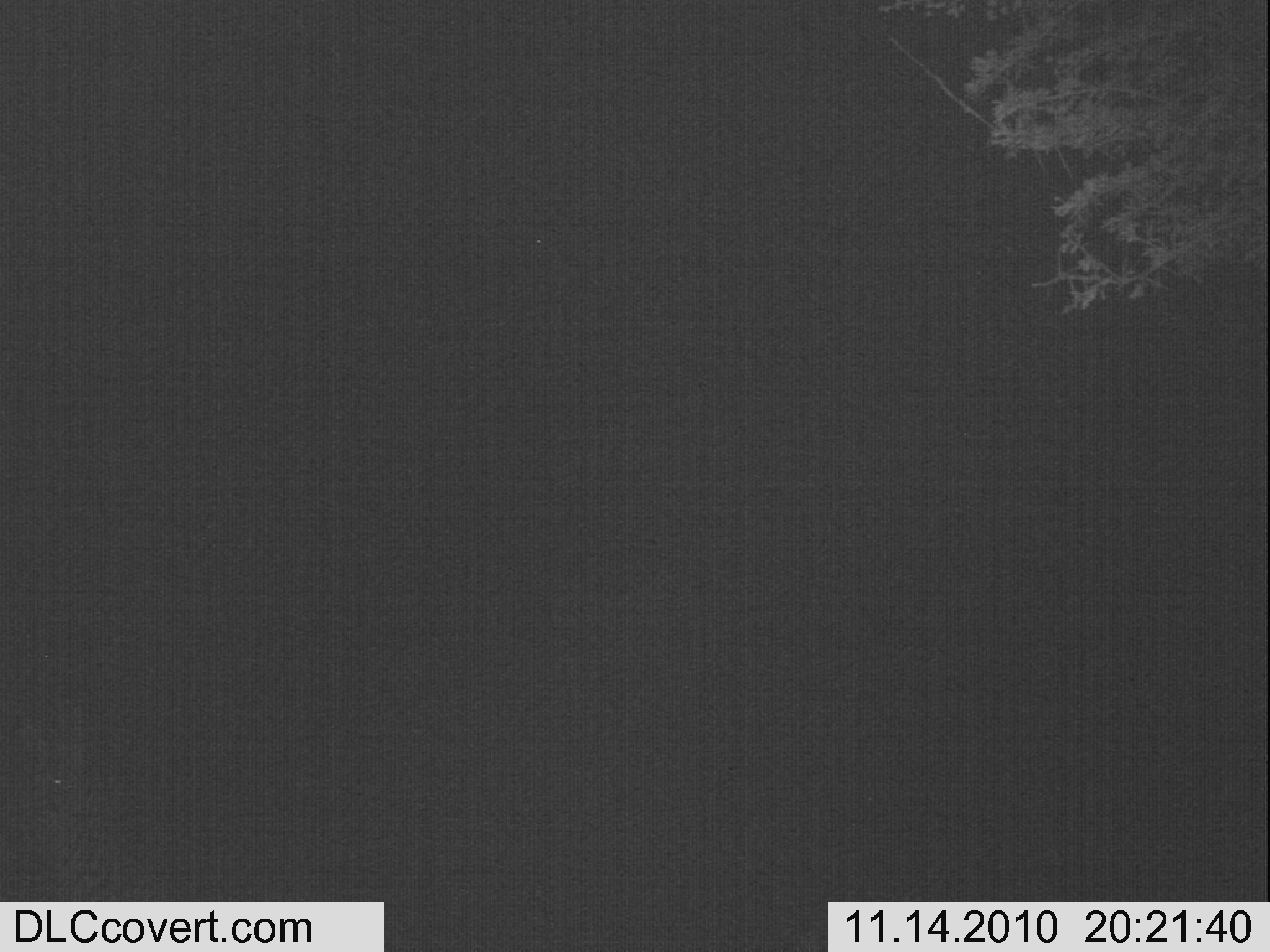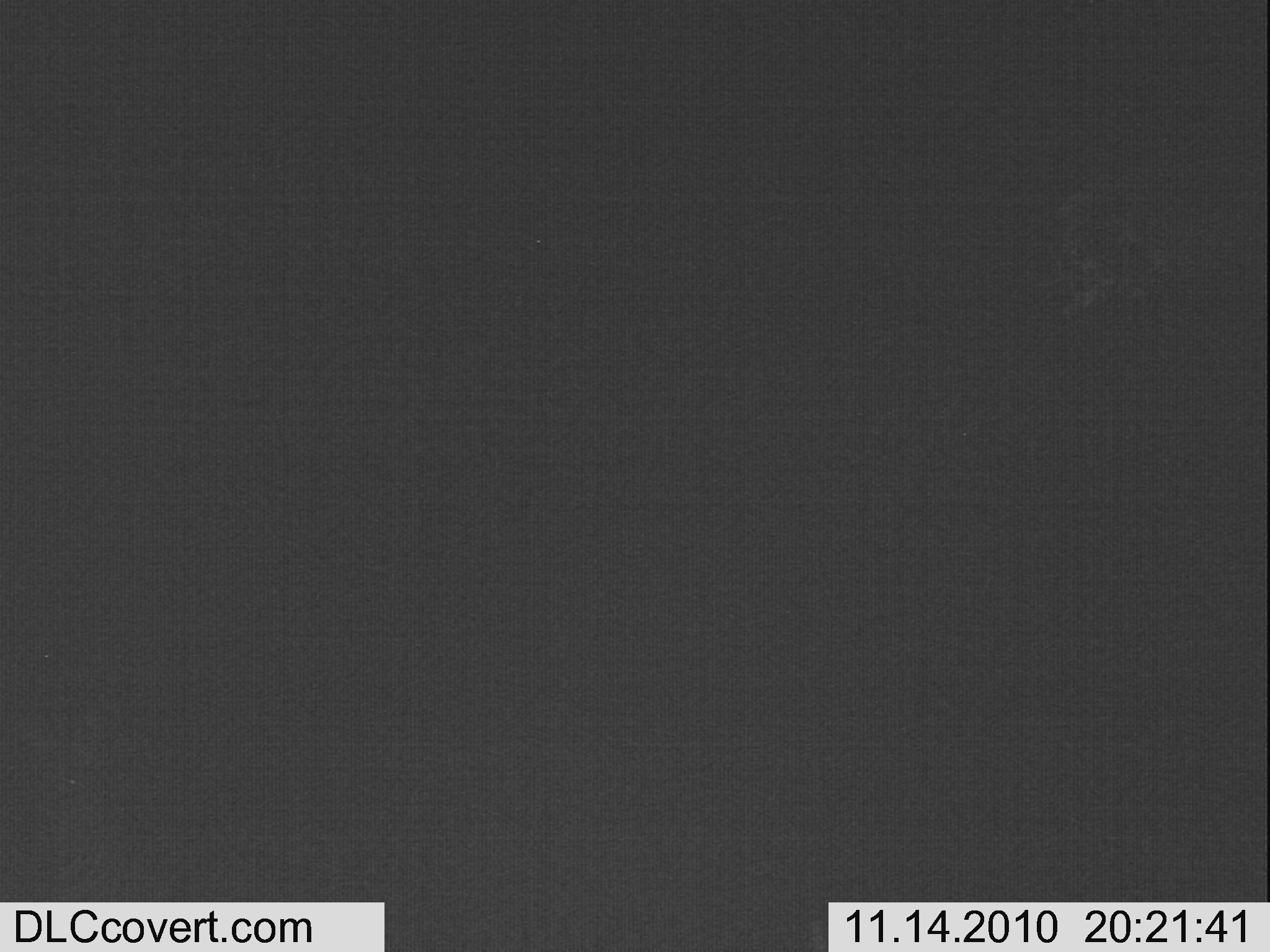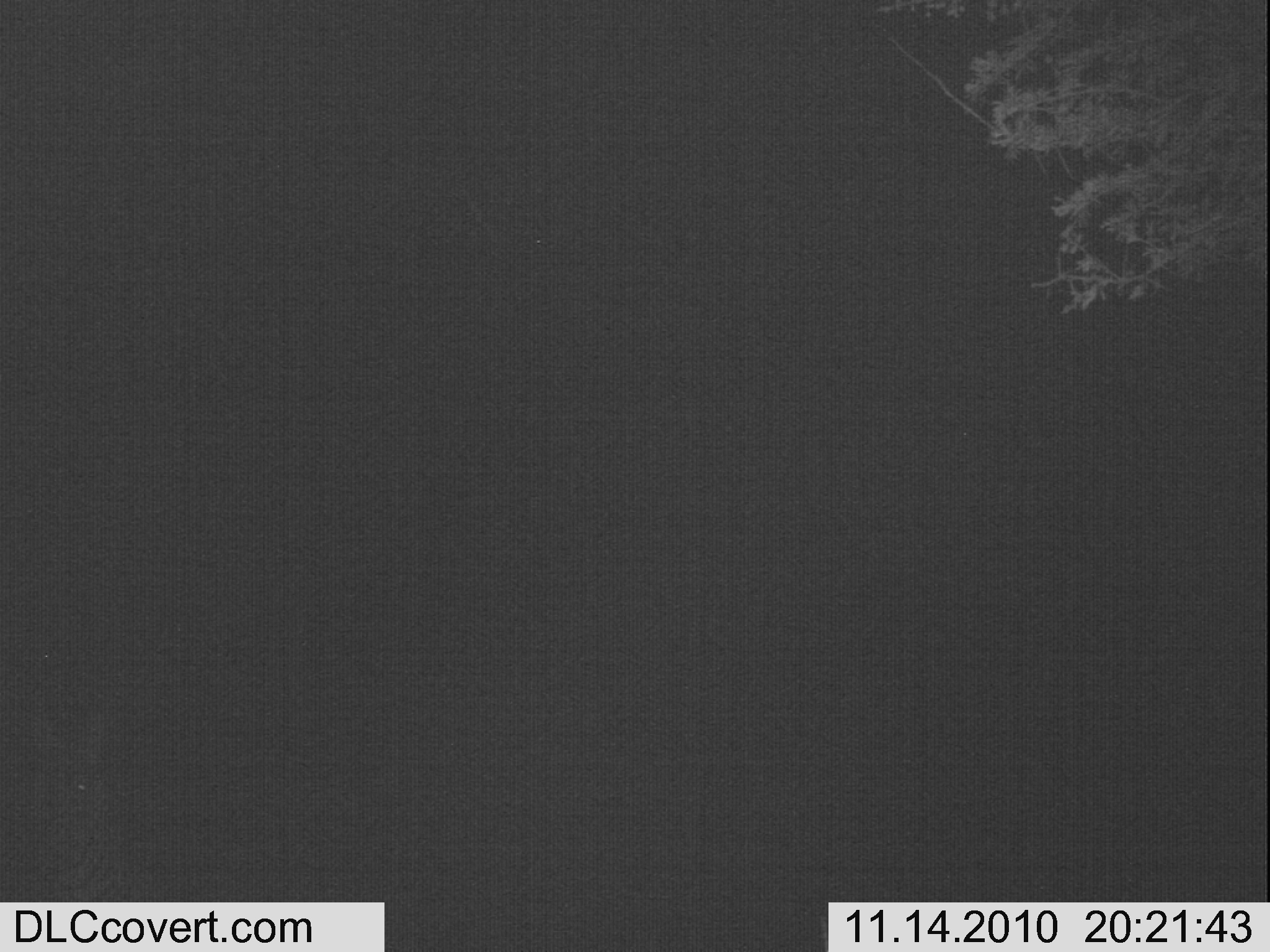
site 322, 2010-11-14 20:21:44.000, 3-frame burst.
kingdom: Animalia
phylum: Chordata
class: Mammalia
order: Perissodactyla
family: Equidae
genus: Equus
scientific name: Equus quagga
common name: plains zebra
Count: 1.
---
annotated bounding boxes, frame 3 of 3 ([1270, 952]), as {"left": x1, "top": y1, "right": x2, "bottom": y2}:
equus quagga: {"left": 28, "top": 707, "right": 136, "bottom": 902}